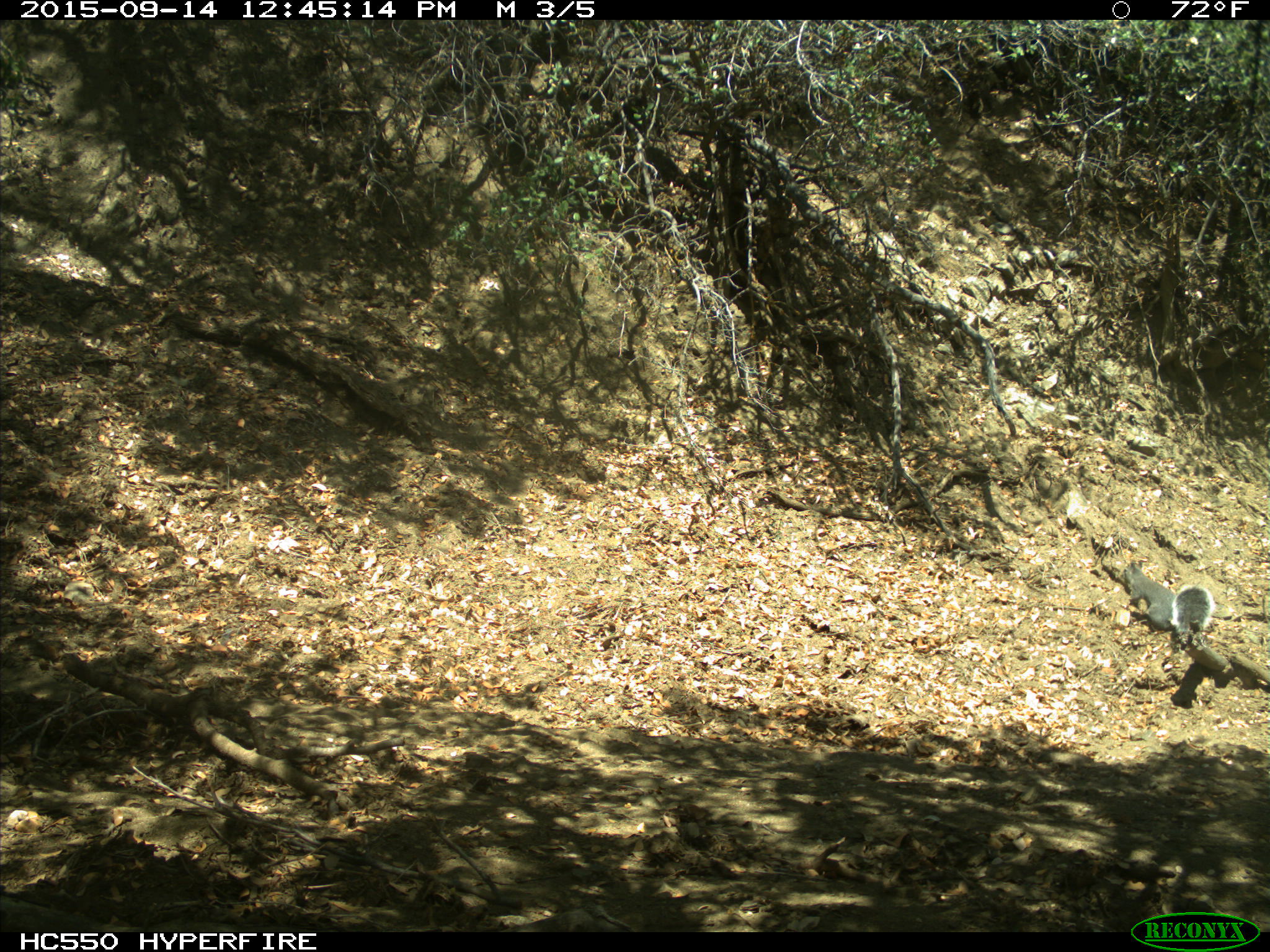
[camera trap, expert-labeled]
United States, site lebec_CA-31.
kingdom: Animalia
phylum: Chordata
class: Mammalia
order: Rodentia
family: Sciuridae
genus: Sciurus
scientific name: Sciurus carolinensis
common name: eastern gray squirrel